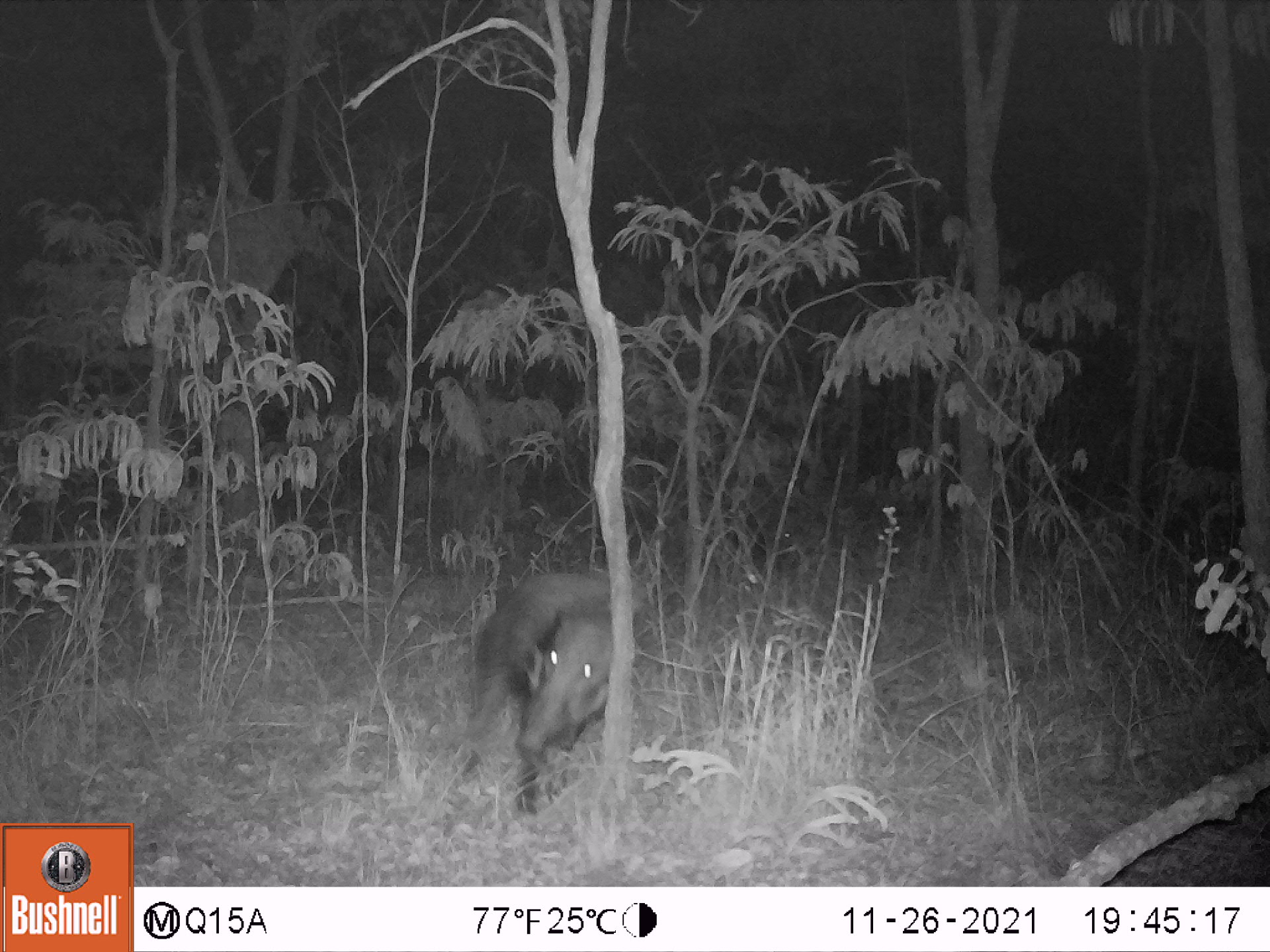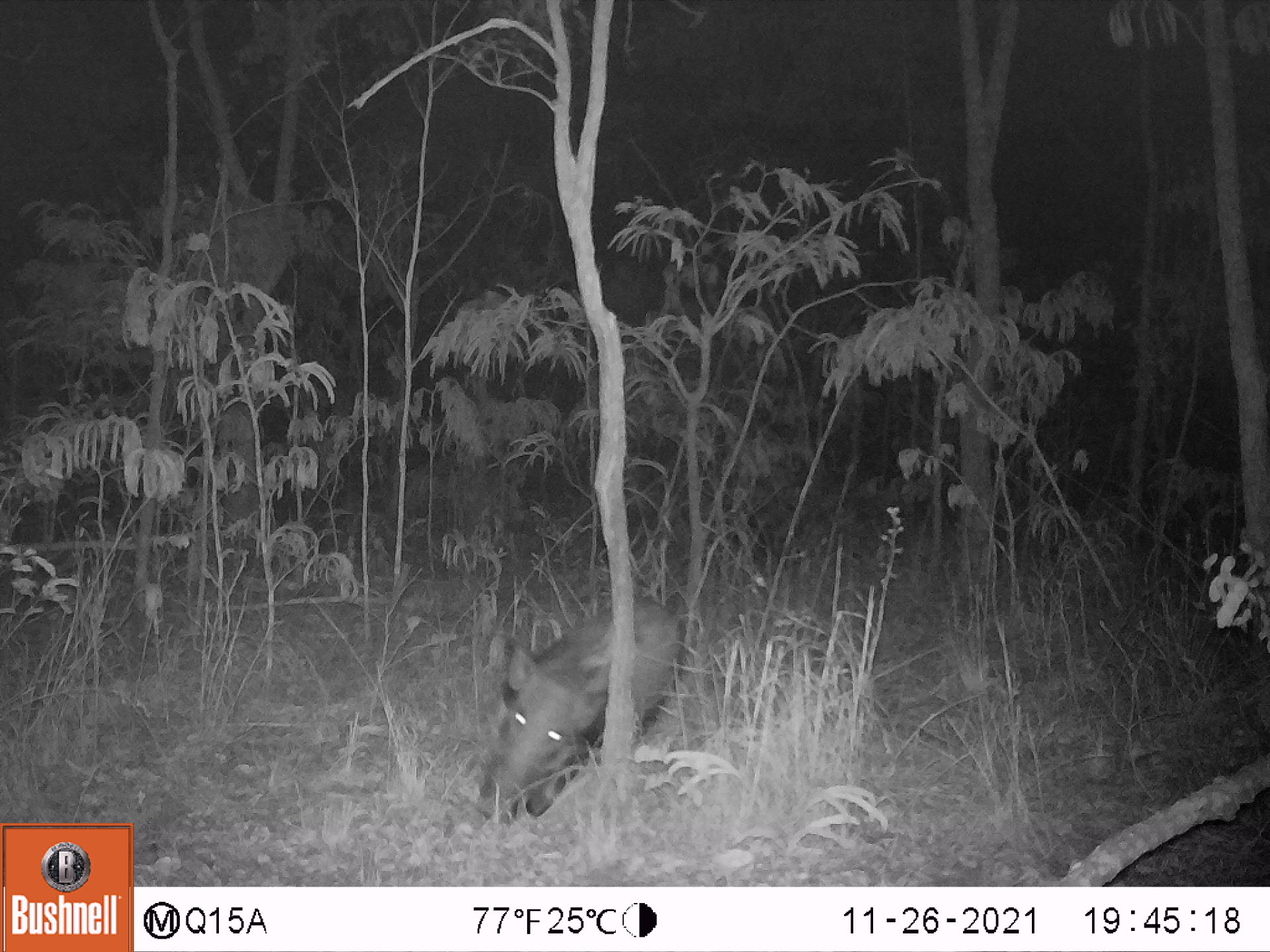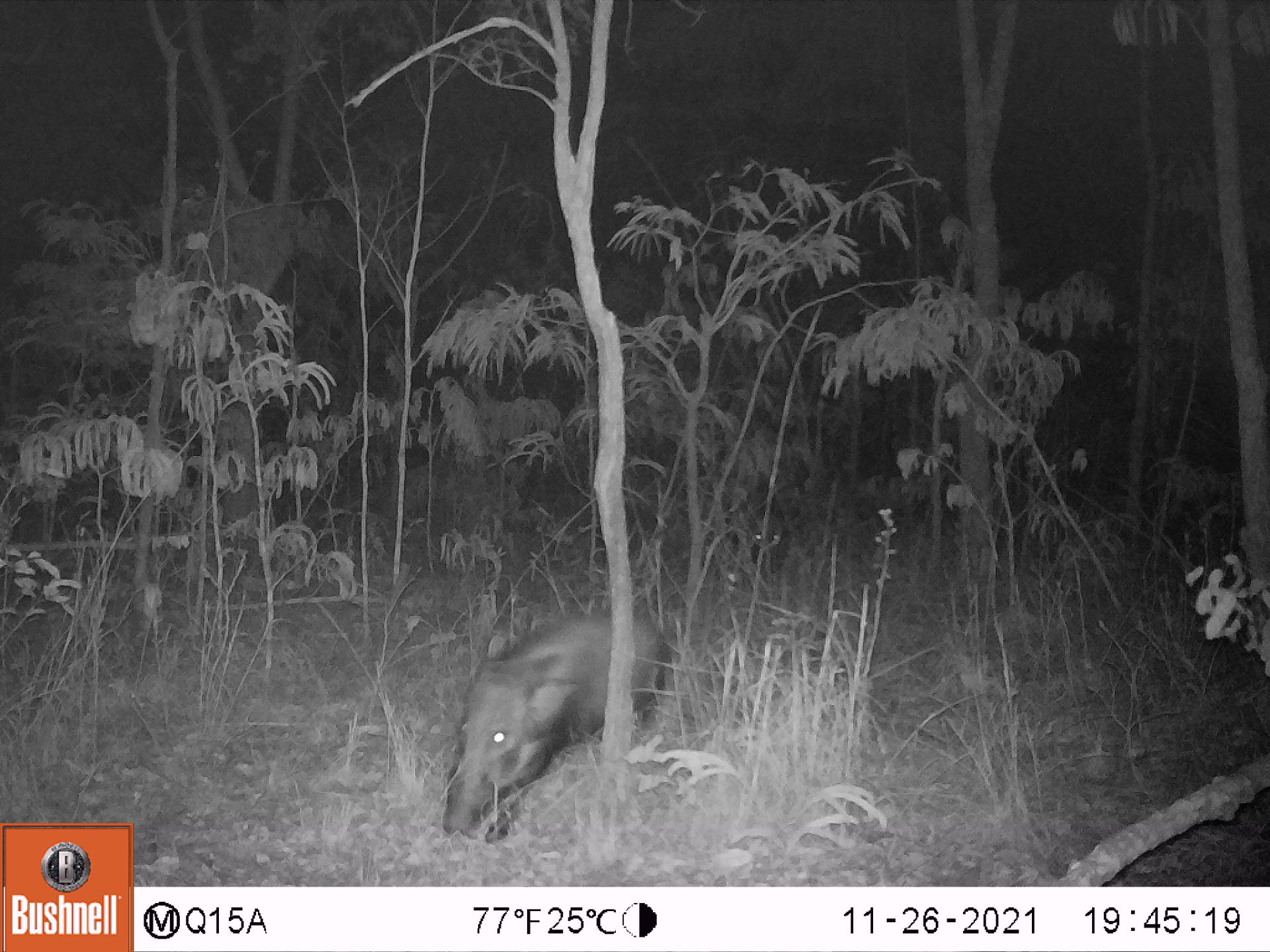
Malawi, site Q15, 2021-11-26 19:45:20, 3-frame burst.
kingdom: Animalia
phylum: Chordata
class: Mammalia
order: Artiodactyla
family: Suidae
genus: Potamochoerus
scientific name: Potamochoerus larvatus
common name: bushpig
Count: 1.